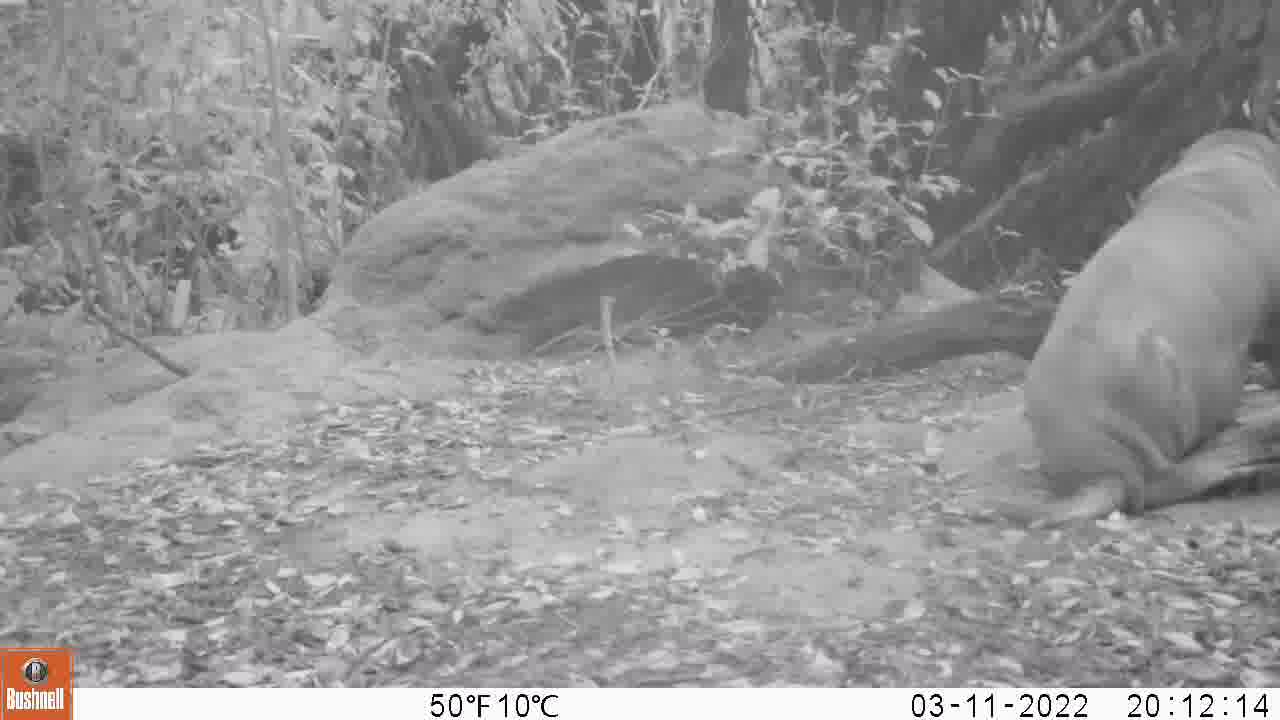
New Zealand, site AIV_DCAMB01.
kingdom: Animalia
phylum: Chordata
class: Mammalia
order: Carnivora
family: Otariidae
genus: Phocarctos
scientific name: Phocarctos hookeri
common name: new zealand sea lion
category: sealion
Sealion (new zealand sea lion) (Phocarctos hookeri).